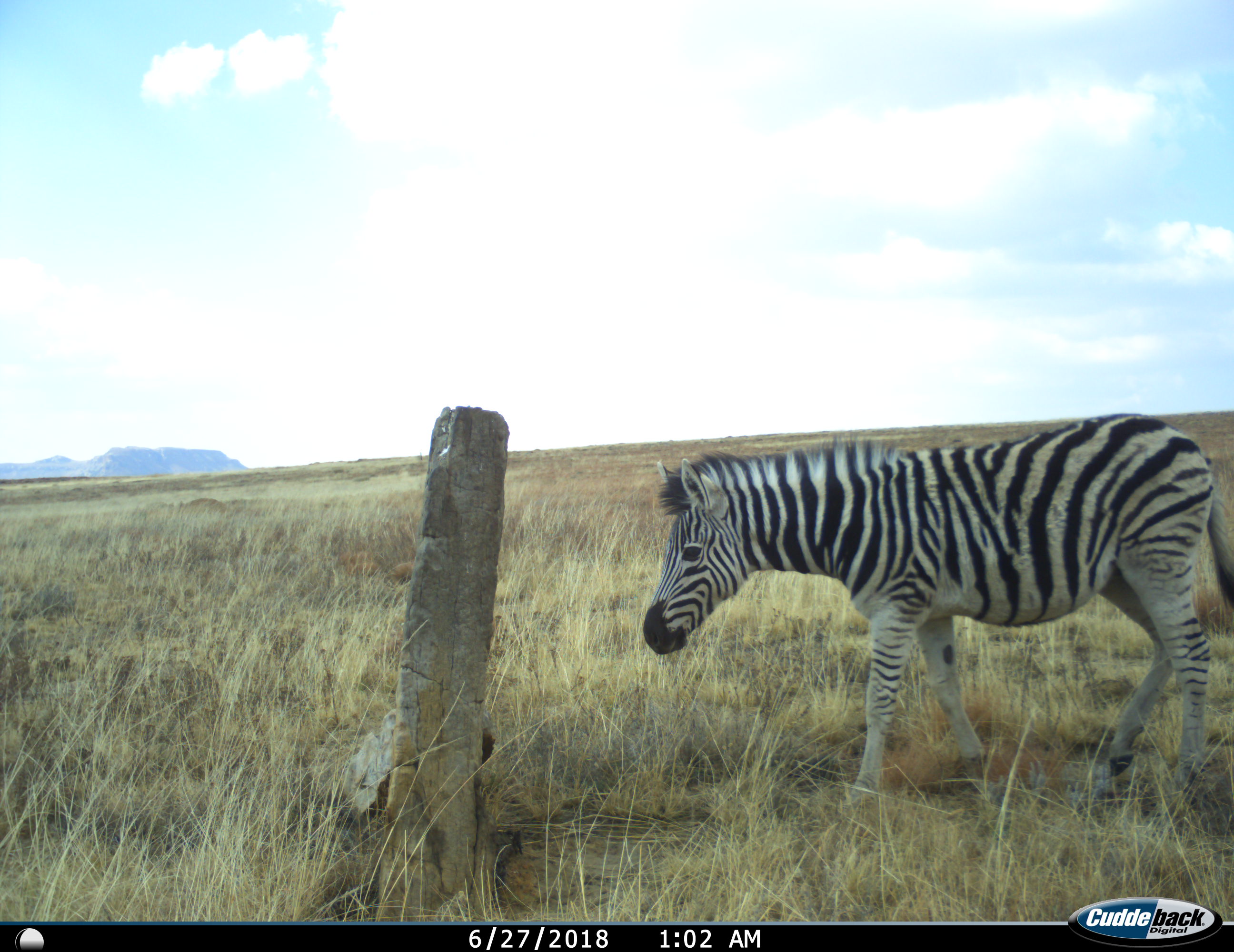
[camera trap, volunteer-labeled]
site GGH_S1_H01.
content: unidentified animal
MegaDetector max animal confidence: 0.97